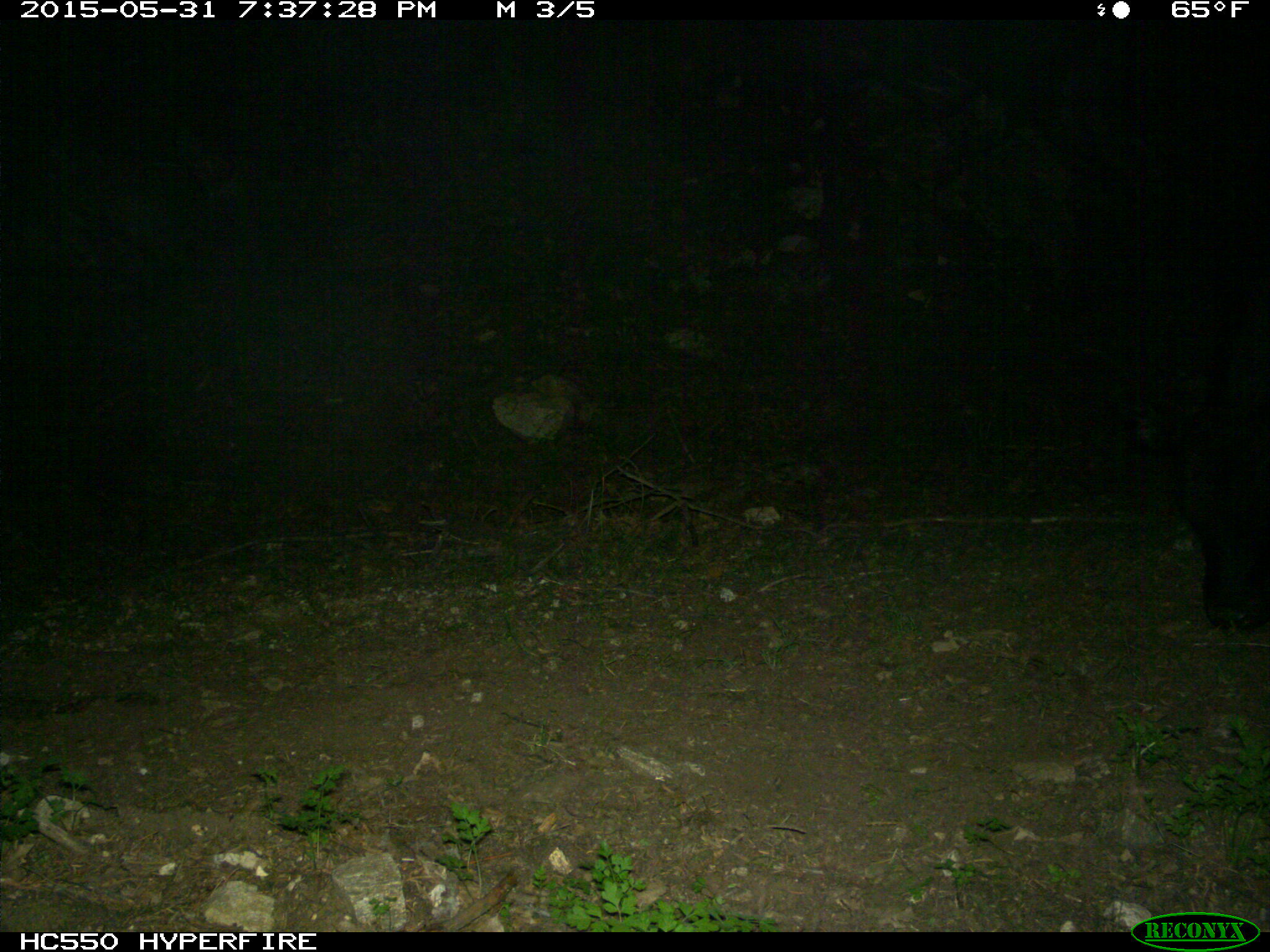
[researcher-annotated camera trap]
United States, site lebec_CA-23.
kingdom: Animalia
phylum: Chordata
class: Mammalia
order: Artiodactyla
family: Bovidae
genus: Bos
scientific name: Bos taurus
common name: domestic cow